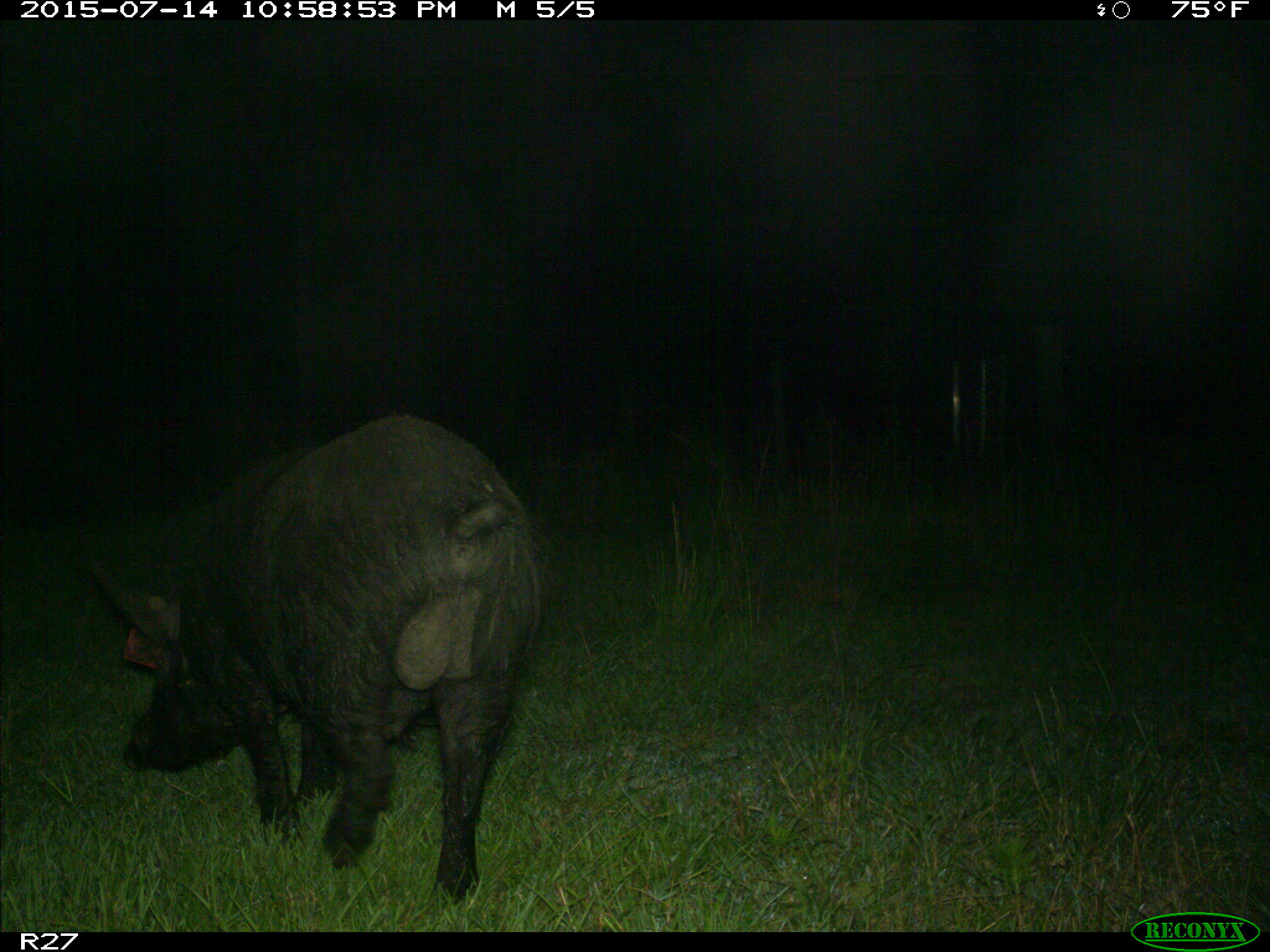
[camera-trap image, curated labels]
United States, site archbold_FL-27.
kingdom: Animalia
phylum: Chordata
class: Mammalia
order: Artiodactyla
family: Suidae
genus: Sus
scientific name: Sus scrofa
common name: wild boar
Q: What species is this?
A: Sus scrofa (wild boar).